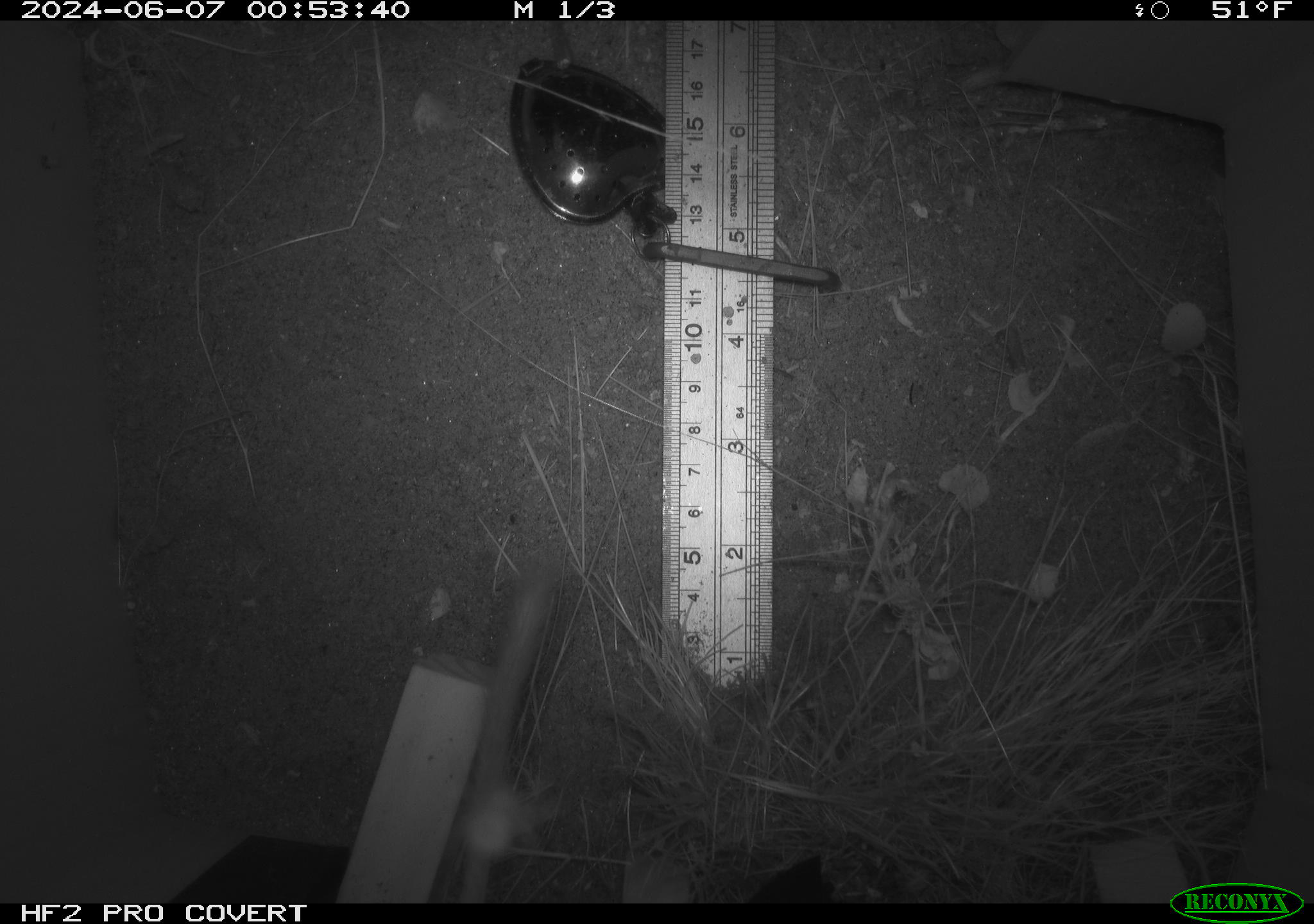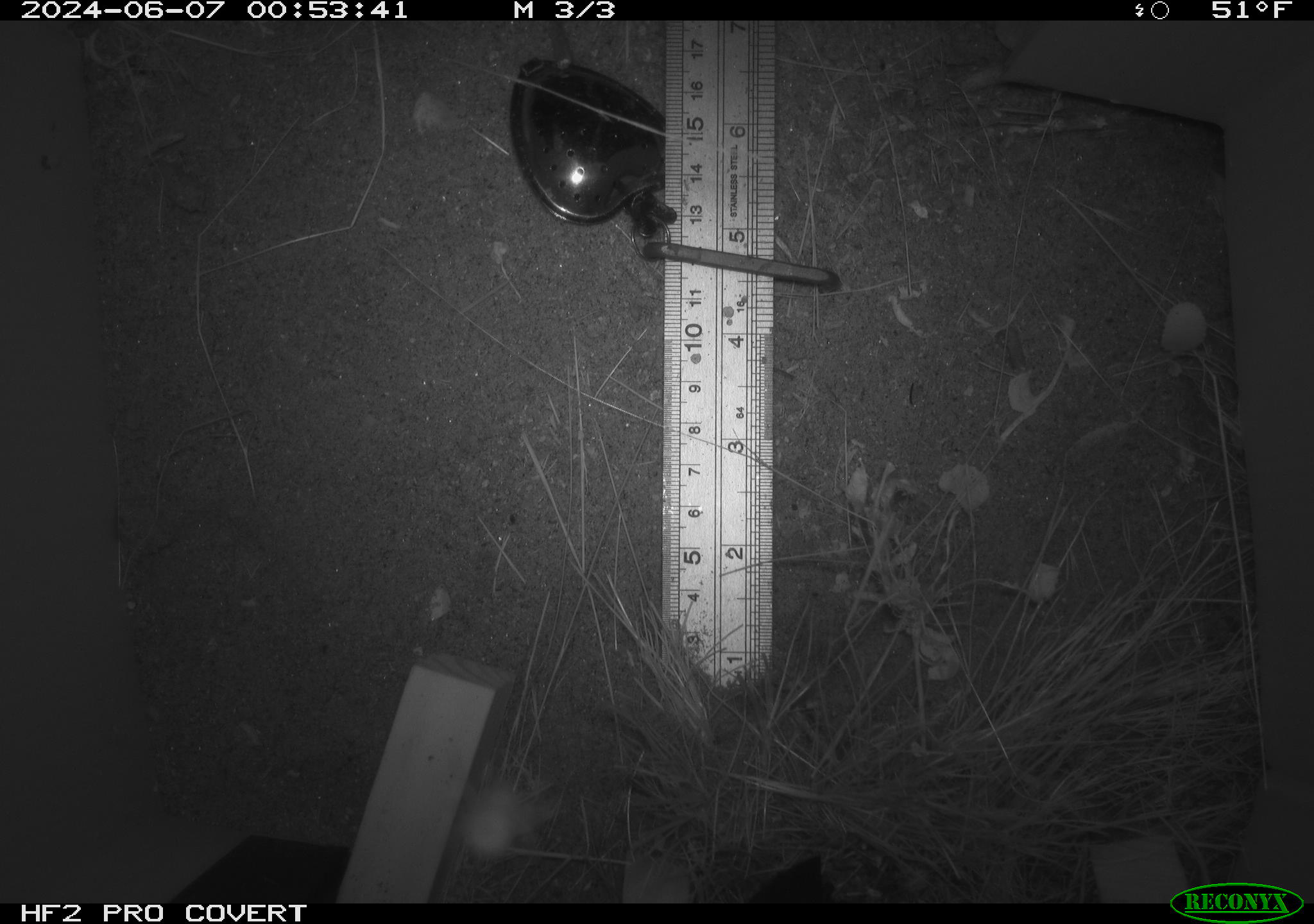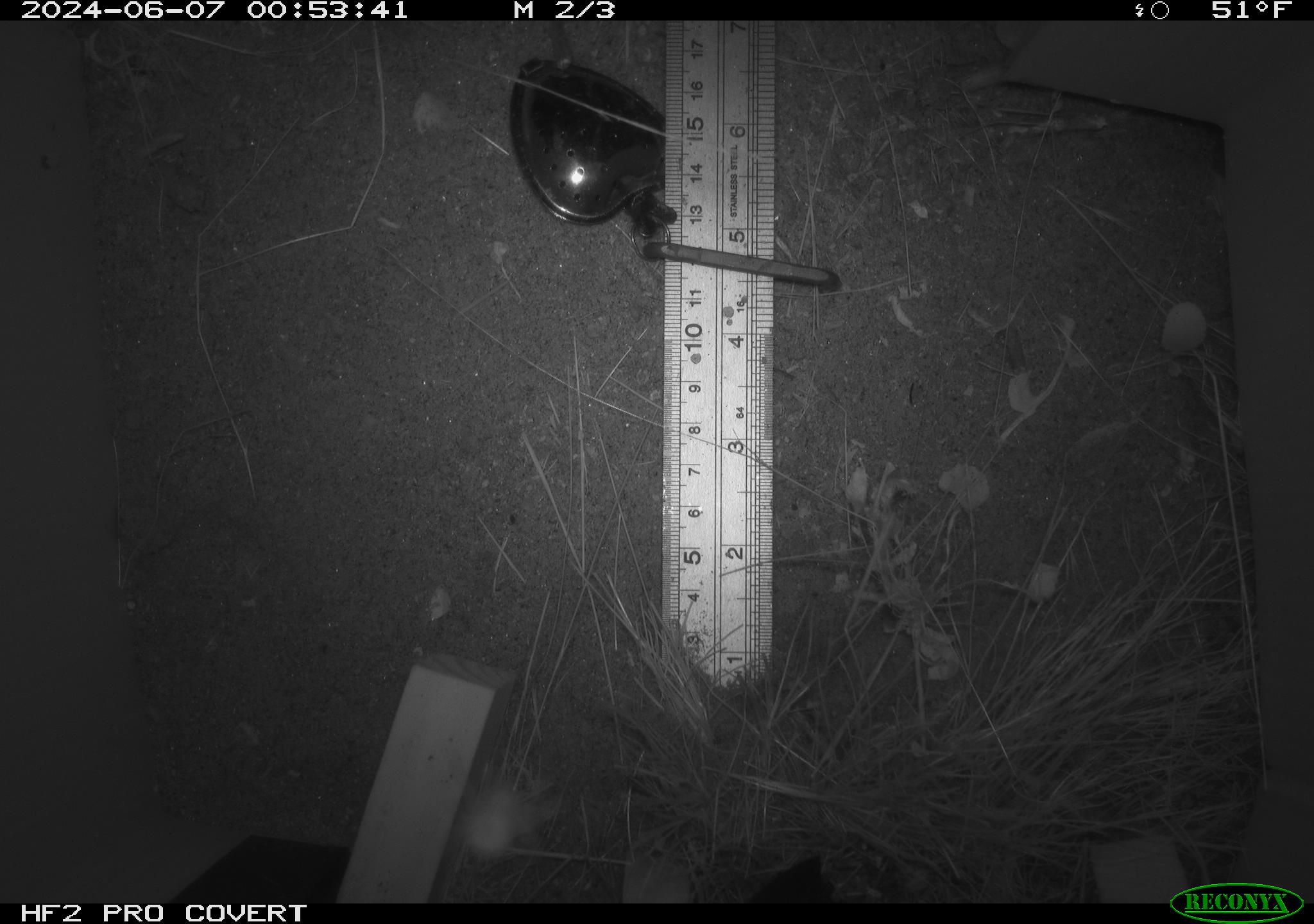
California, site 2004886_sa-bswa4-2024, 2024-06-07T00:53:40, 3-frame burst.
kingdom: Animalia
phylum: Chordata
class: Mammalia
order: Rodentia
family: Heteromyidae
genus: Dipodomys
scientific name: Dipodomys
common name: kangaroo rats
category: dipodomys species